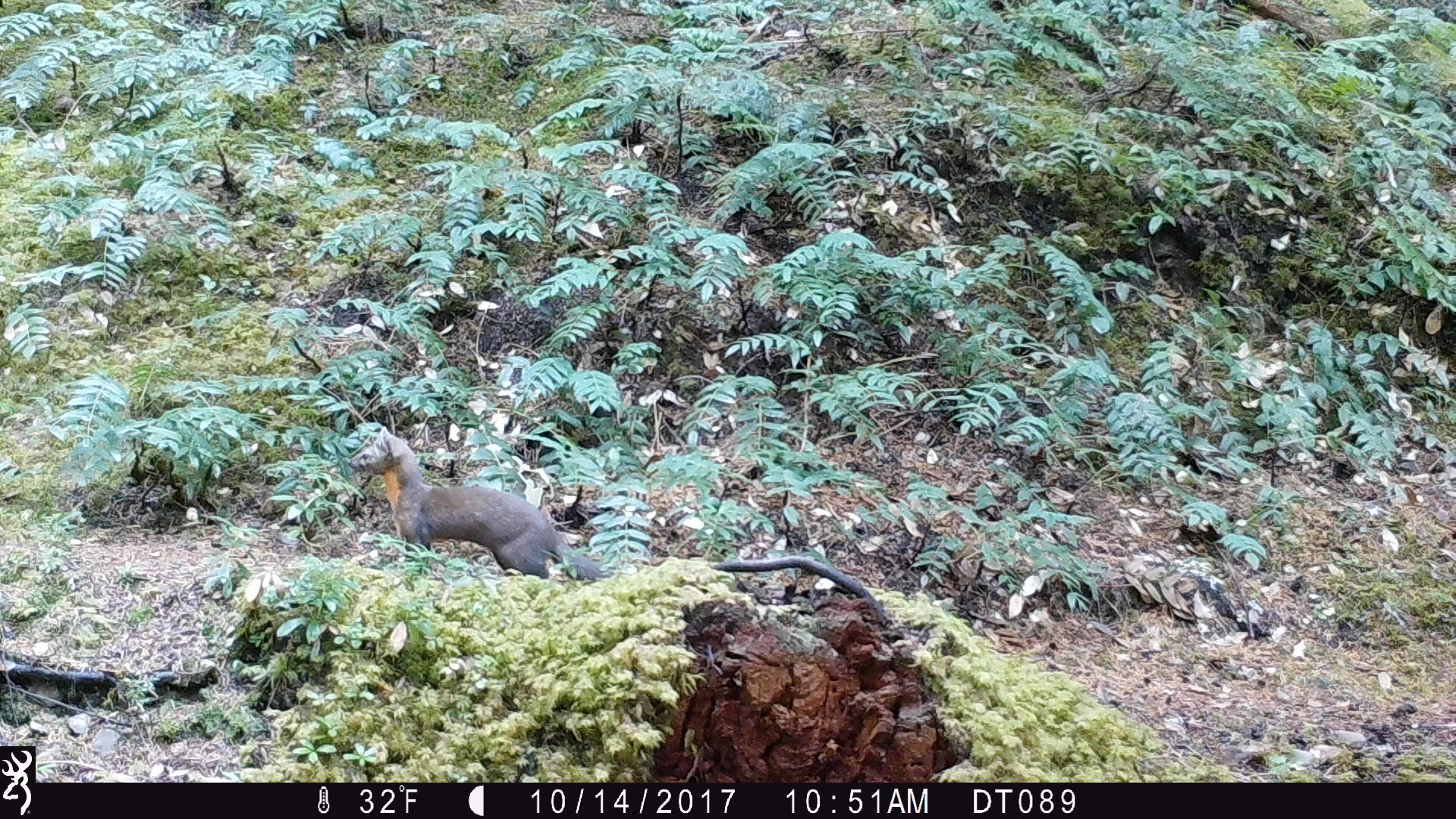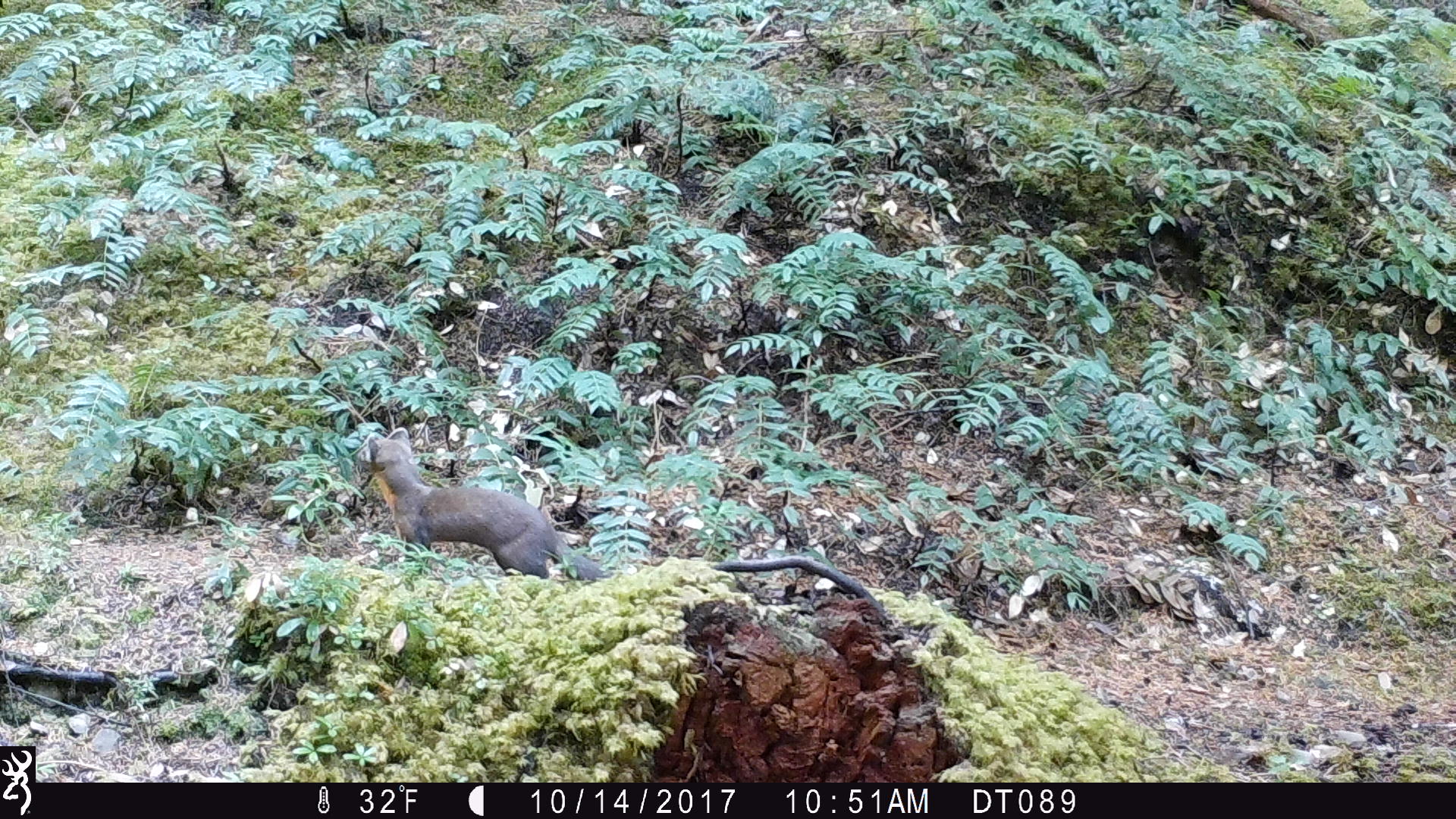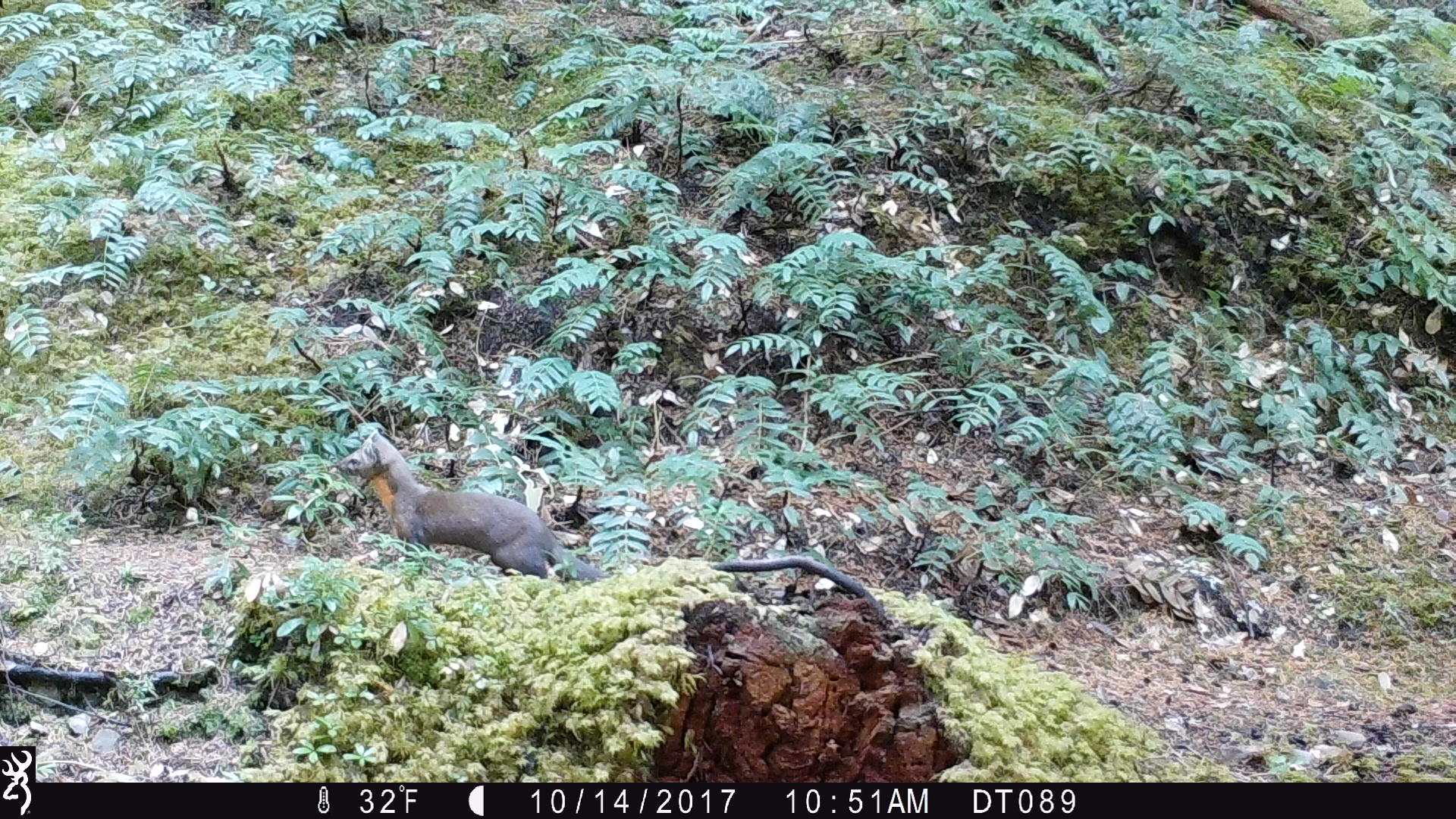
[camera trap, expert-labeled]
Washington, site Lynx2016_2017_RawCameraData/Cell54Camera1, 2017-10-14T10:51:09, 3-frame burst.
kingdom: Animalia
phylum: Chordata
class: Mammalia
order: Carnivora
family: Mustelidae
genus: Martes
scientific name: Martes americana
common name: american marten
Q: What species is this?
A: Martes americana (american marten).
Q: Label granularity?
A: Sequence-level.